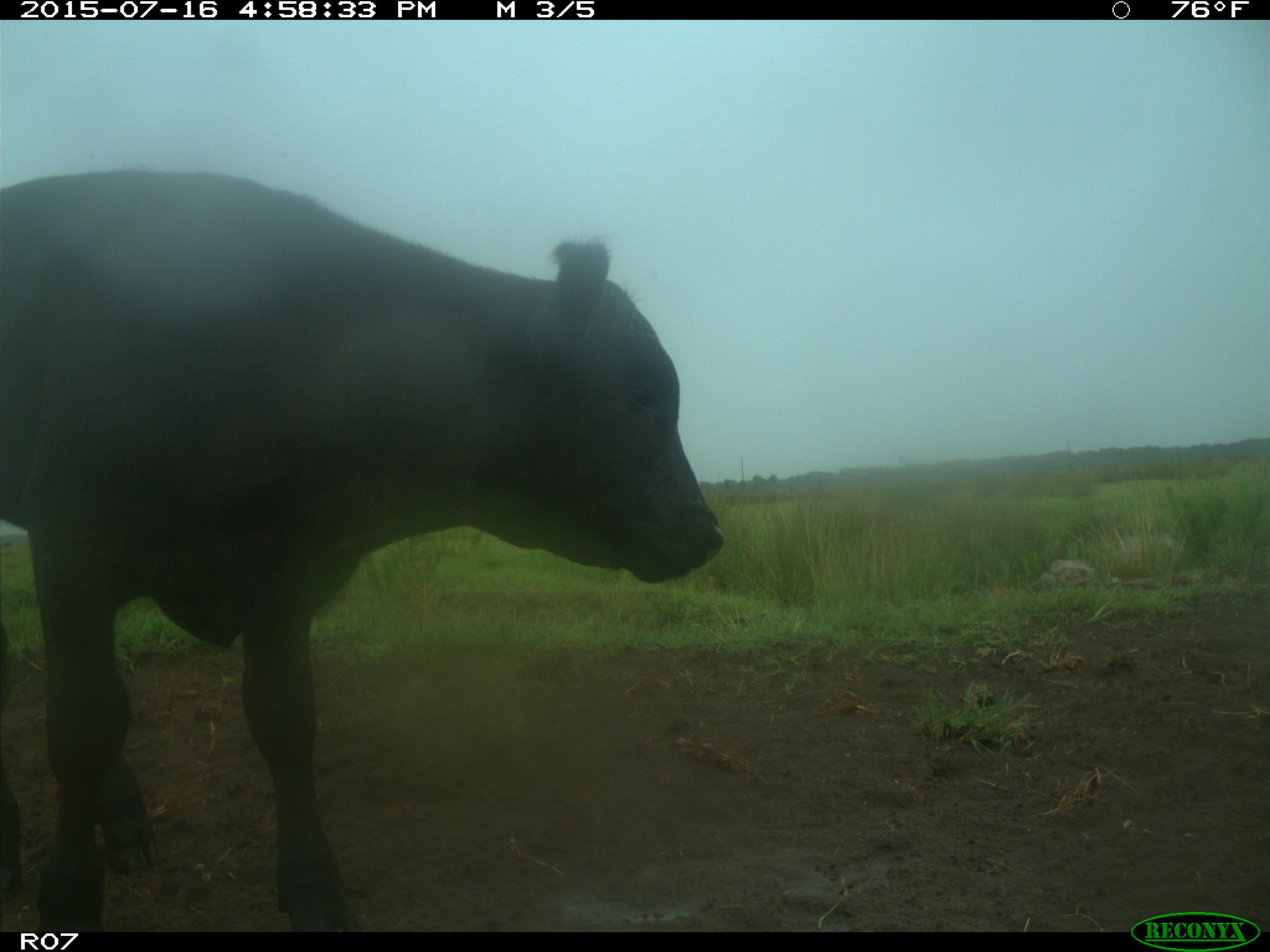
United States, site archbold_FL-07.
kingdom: Animalia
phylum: Chordata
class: Mammalia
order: Artiodactyla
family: Bovidae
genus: Bos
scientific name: Bos taurus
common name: domestic cow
Bos taurus (domestic cow).